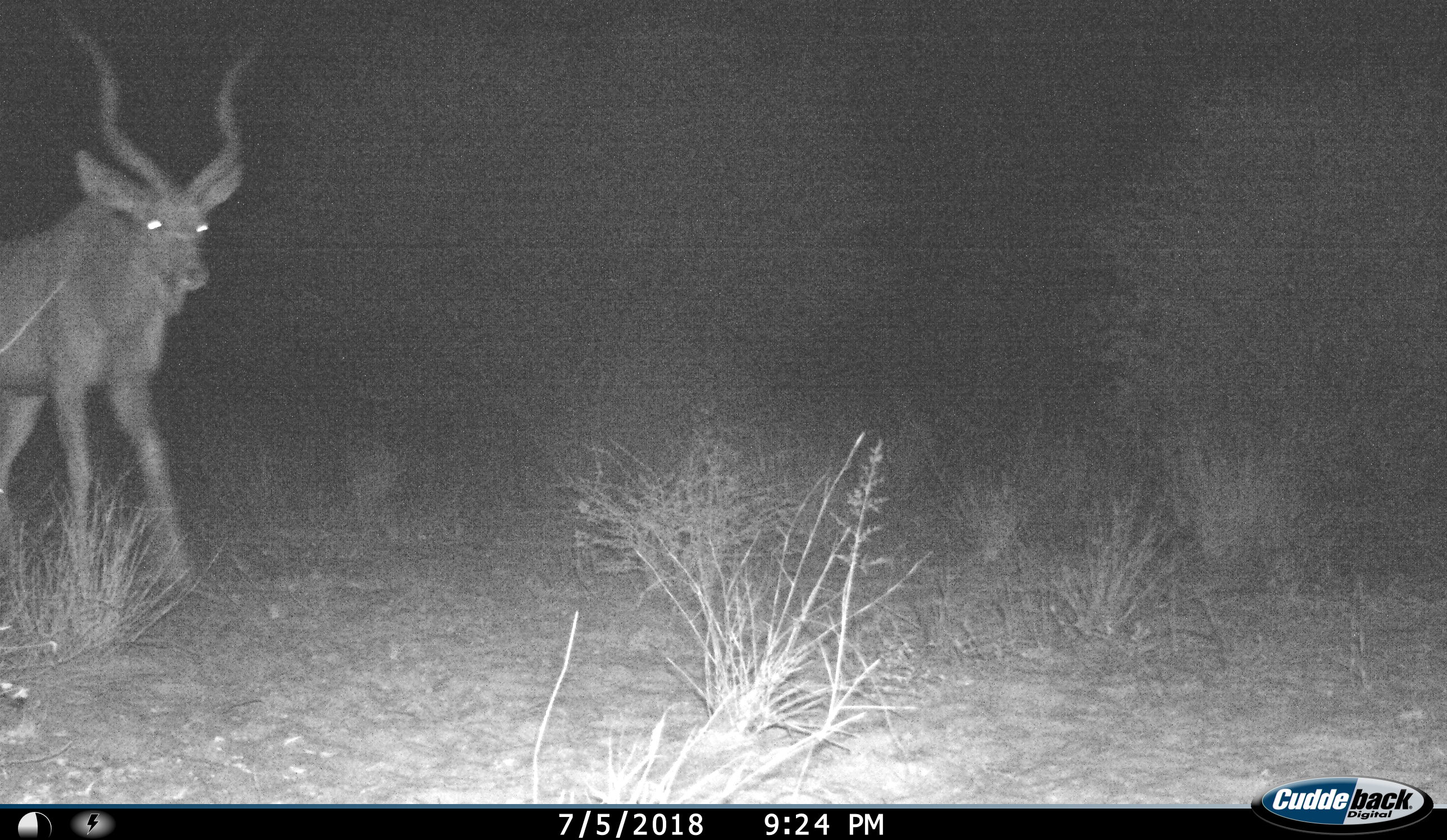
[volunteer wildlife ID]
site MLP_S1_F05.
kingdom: Animalia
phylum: Chordata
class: Mammalia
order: Artiodactyla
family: Bovidae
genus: Tragelaphus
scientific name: Tragelaphus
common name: kudu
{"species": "kudu (Tragelaphus)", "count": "1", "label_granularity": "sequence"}